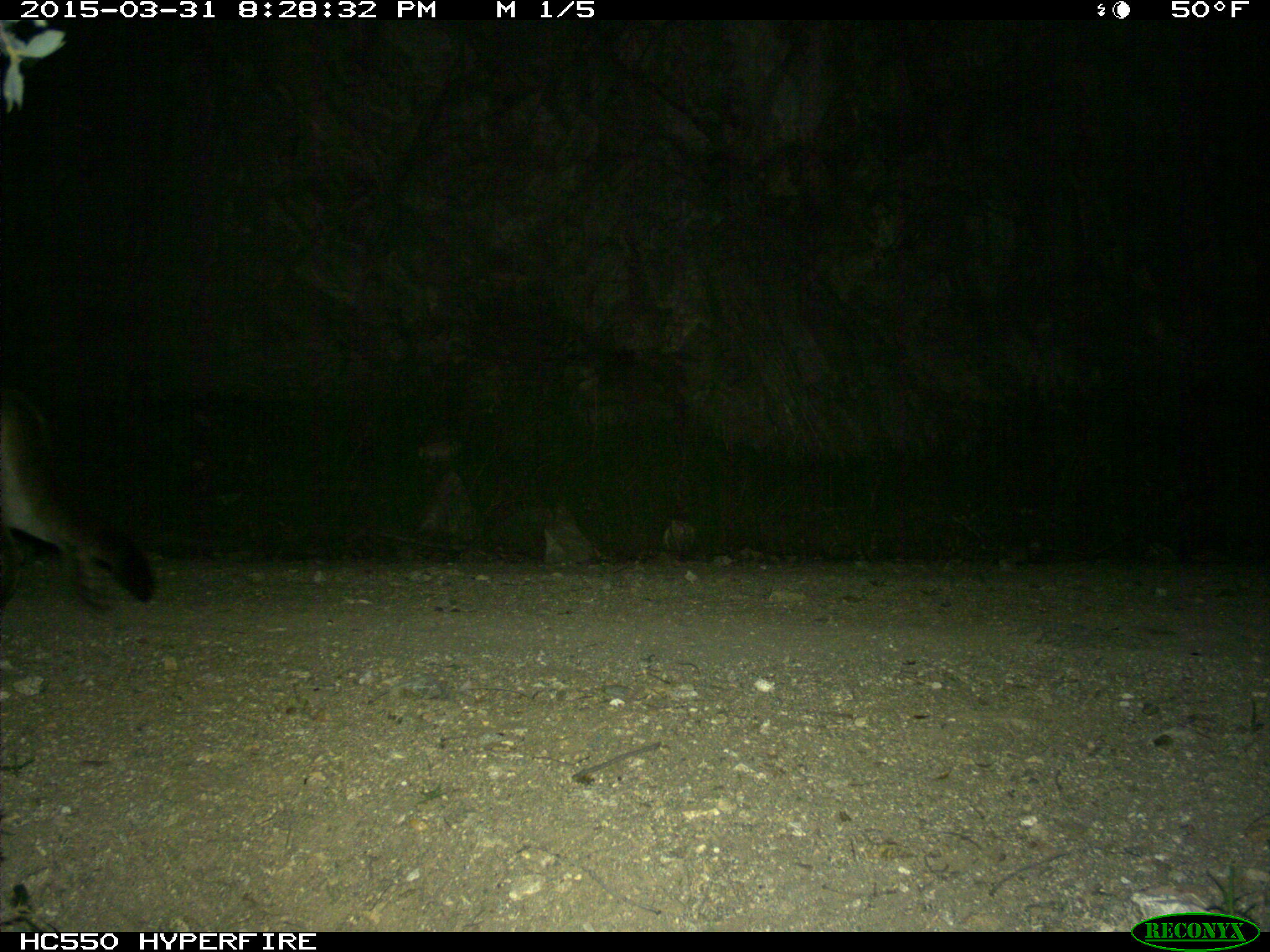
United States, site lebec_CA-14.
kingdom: Animalia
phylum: Chordata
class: Mammalia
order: Carnivora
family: Felidae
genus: Puma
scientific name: Puma concolor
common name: mountain lion